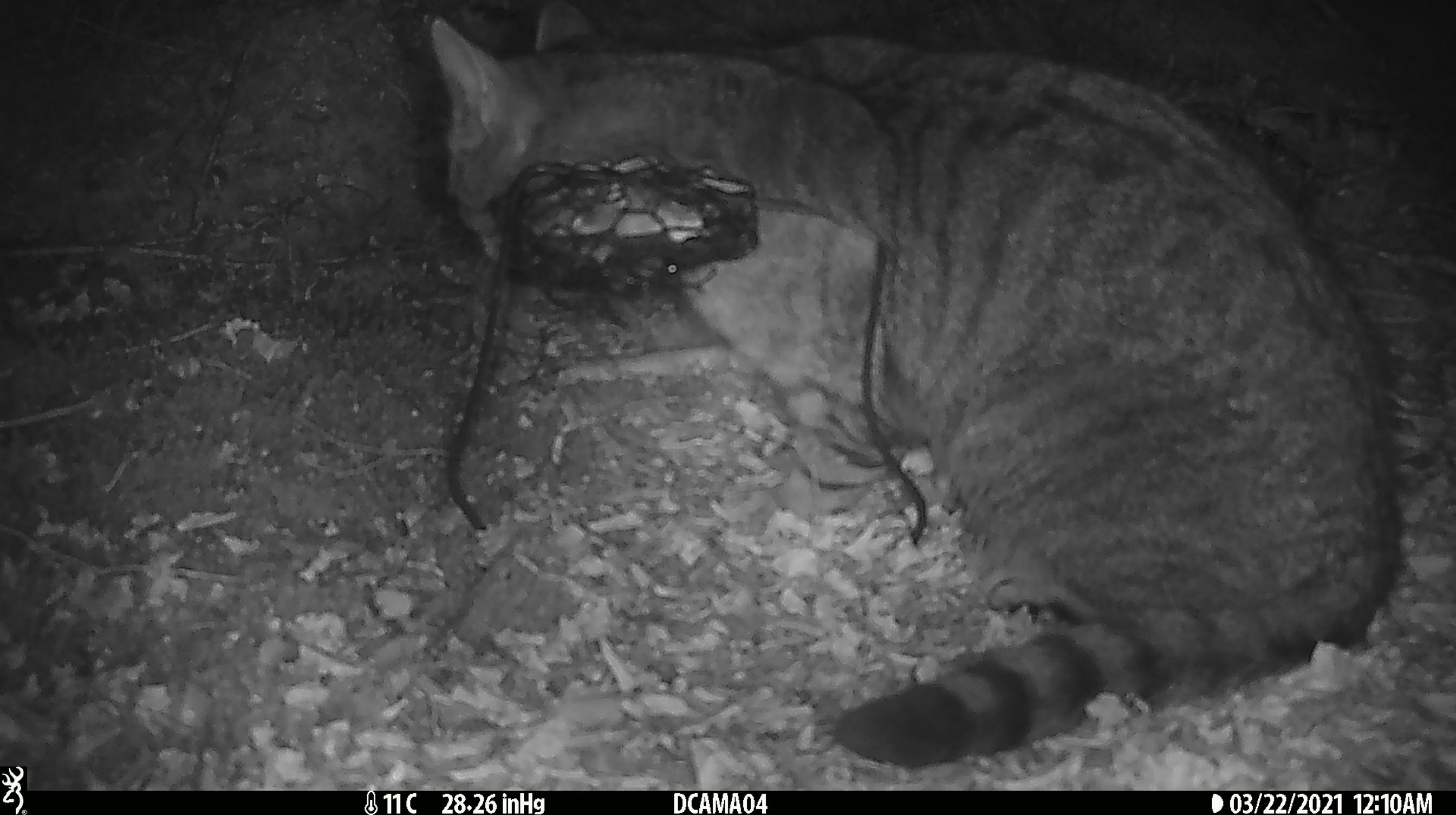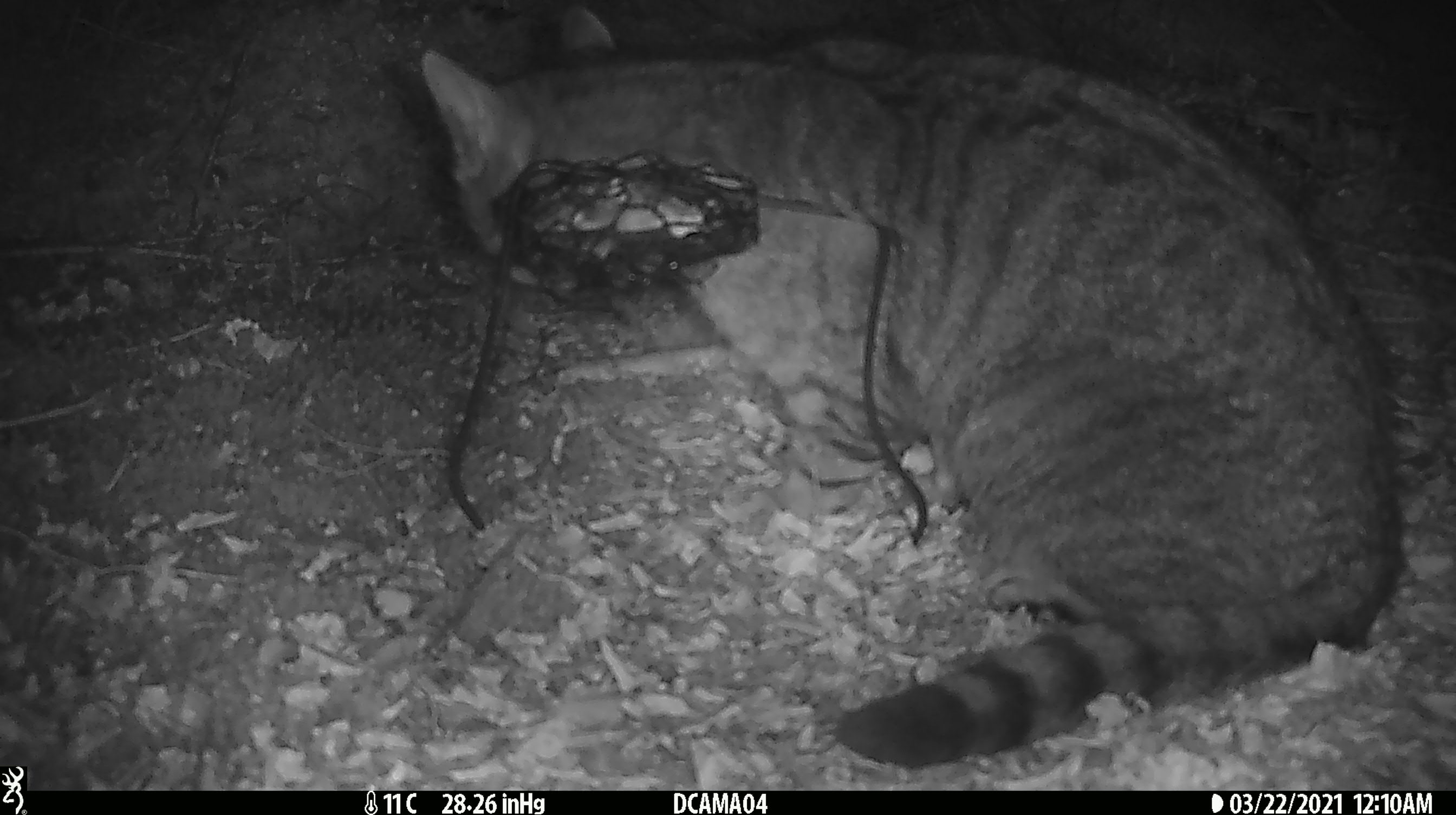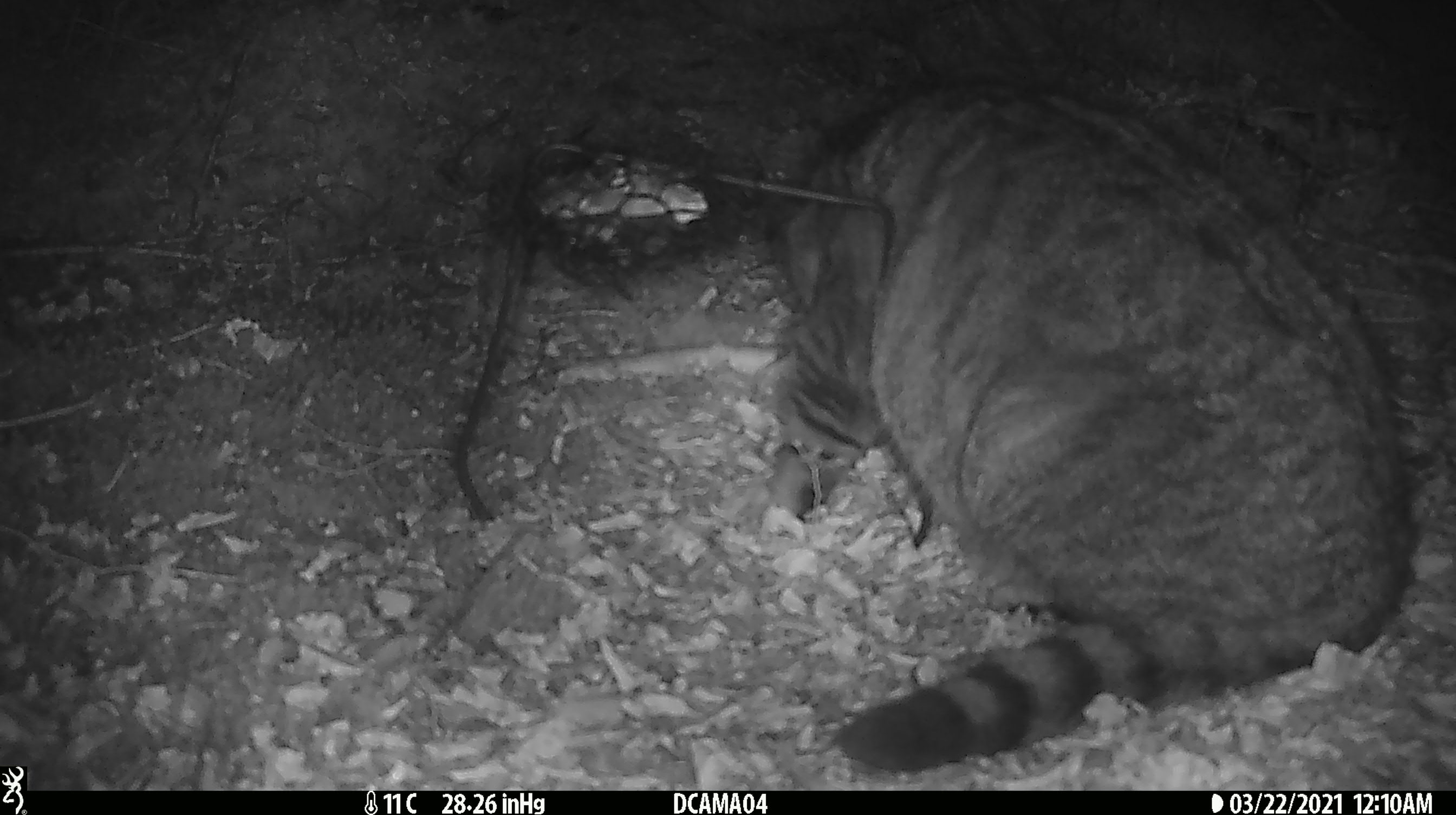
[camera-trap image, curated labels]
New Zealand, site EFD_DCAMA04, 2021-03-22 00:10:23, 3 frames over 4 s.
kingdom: Animalia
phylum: Chordata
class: Mammalia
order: Carnivora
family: Felidae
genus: Felis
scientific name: Felis catus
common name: domestic cat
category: cat